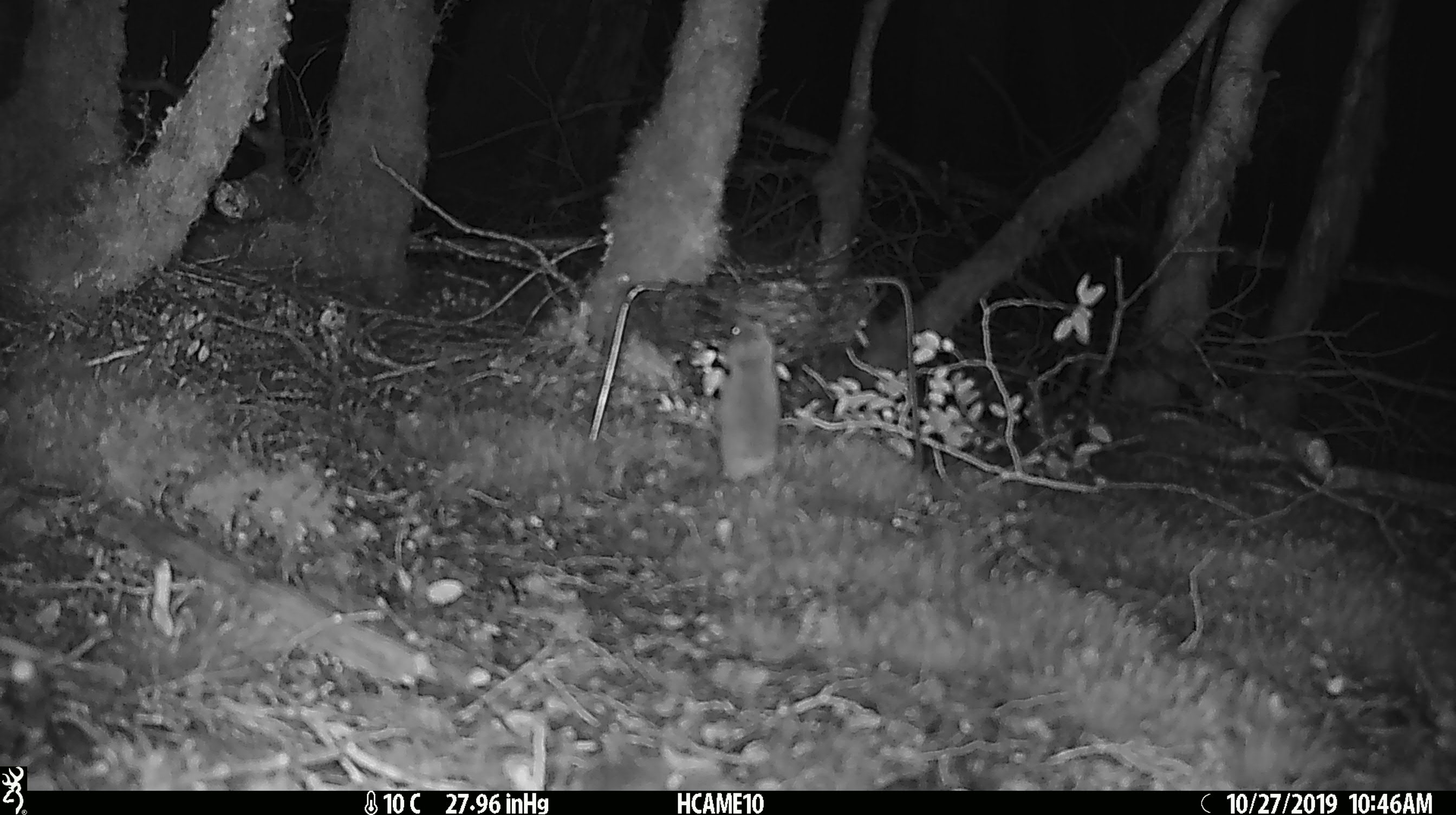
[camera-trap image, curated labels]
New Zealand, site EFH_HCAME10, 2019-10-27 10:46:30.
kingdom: Animalia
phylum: Chordata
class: Mammalia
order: Rodentia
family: Muridae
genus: Mus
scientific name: Mus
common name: mouse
Mouse (Mus).